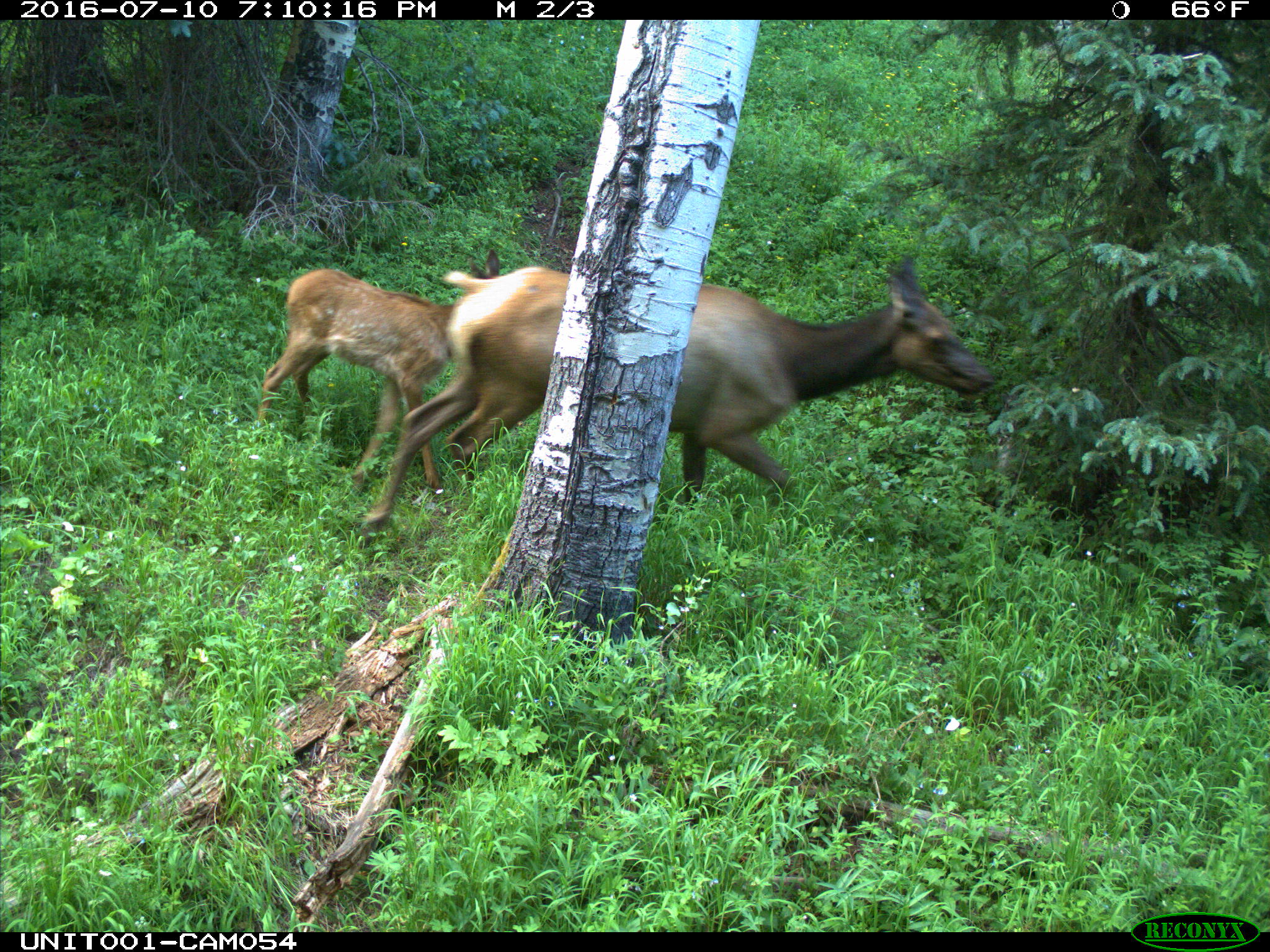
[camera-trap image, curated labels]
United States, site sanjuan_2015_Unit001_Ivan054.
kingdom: Animalia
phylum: Chordata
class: Mammalia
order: Artiodactyla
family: Cervidae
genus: Cervus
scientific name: Cervus elaphus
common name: red deer